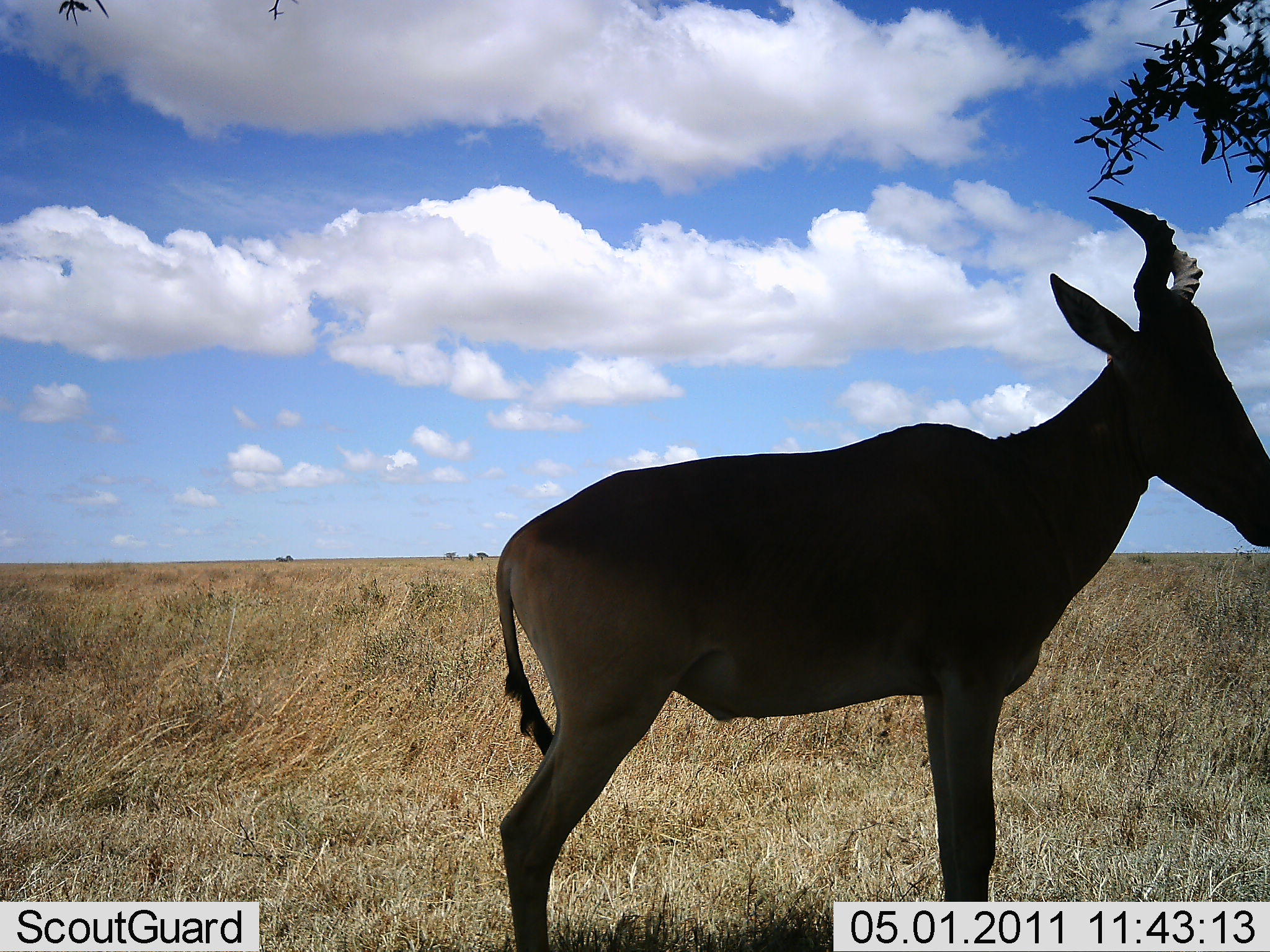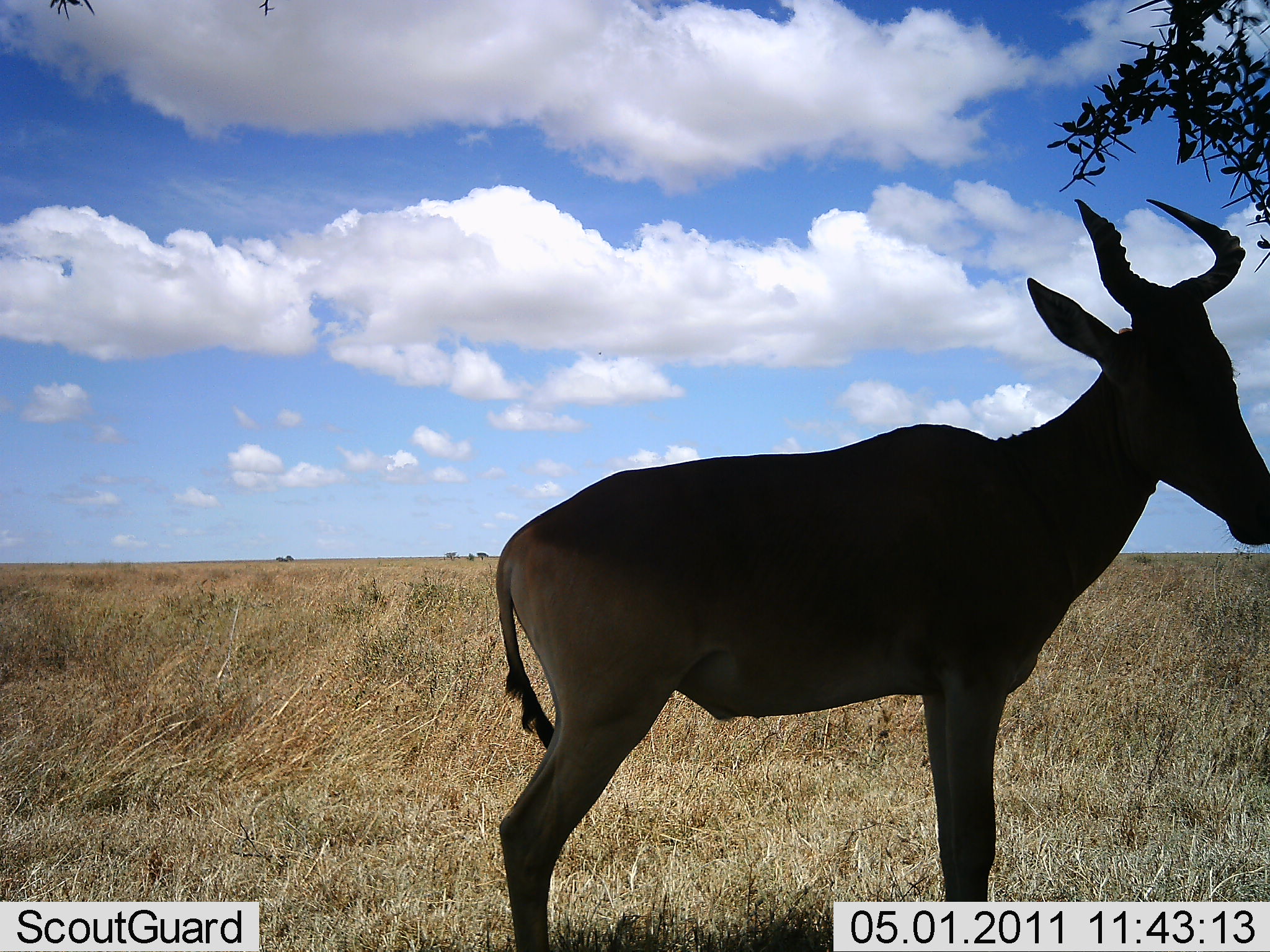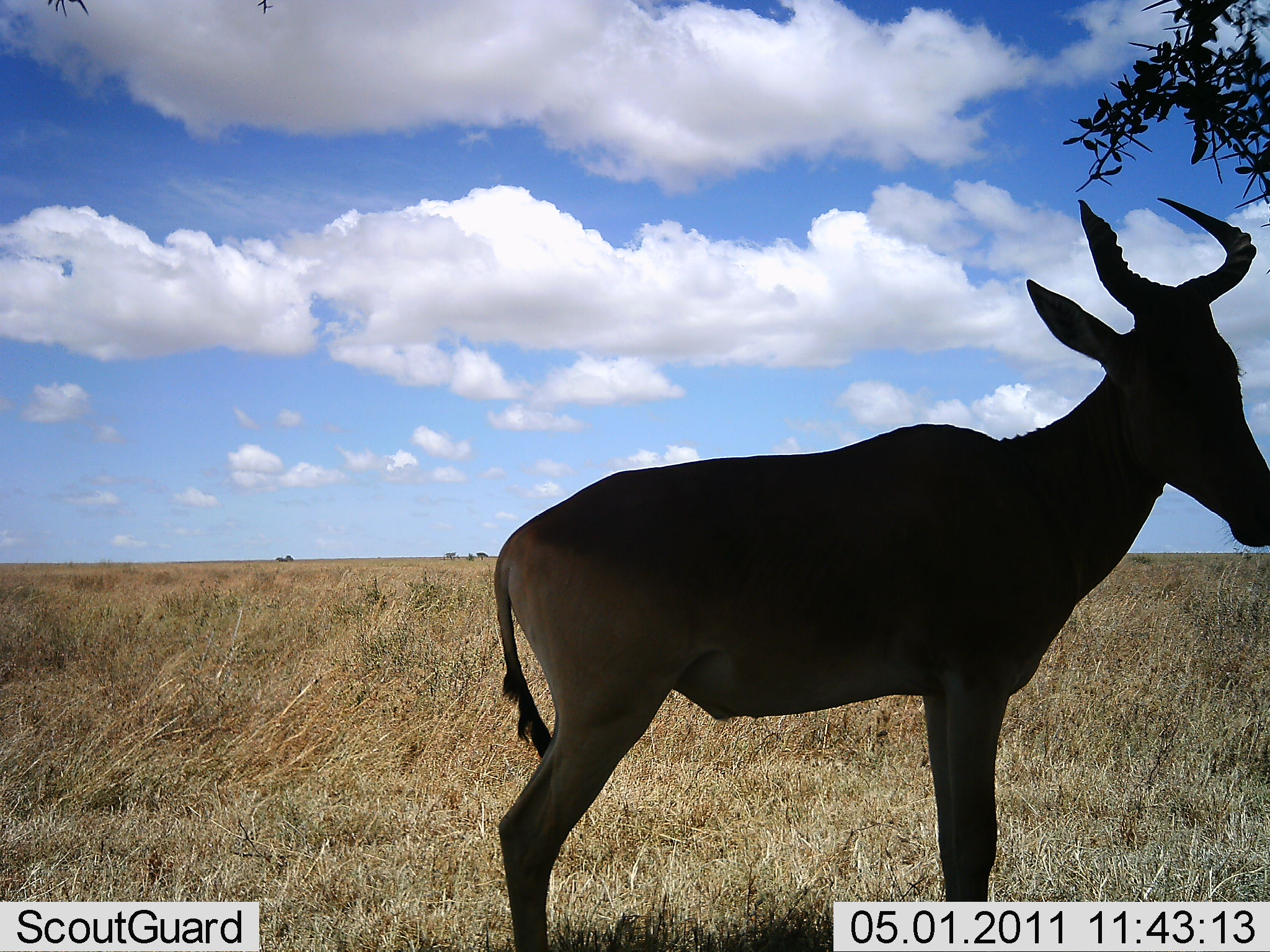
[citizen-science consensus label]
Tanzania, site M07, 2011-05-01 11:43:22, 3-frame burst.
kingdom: Animalia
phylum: Chordata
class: Mammalia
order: Artiodactyla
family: Bovidae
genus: Alcelaphus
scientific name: Alcelaphus buselaphus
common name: hartebeest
Hartebeest (Alcelaphus buselaphus), count 1. Behavior (volunteer vote fractions): standing 100%, resting 0%, moving 0%, interacting 0%. Young present (vote fraction): 0%. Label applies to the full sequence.